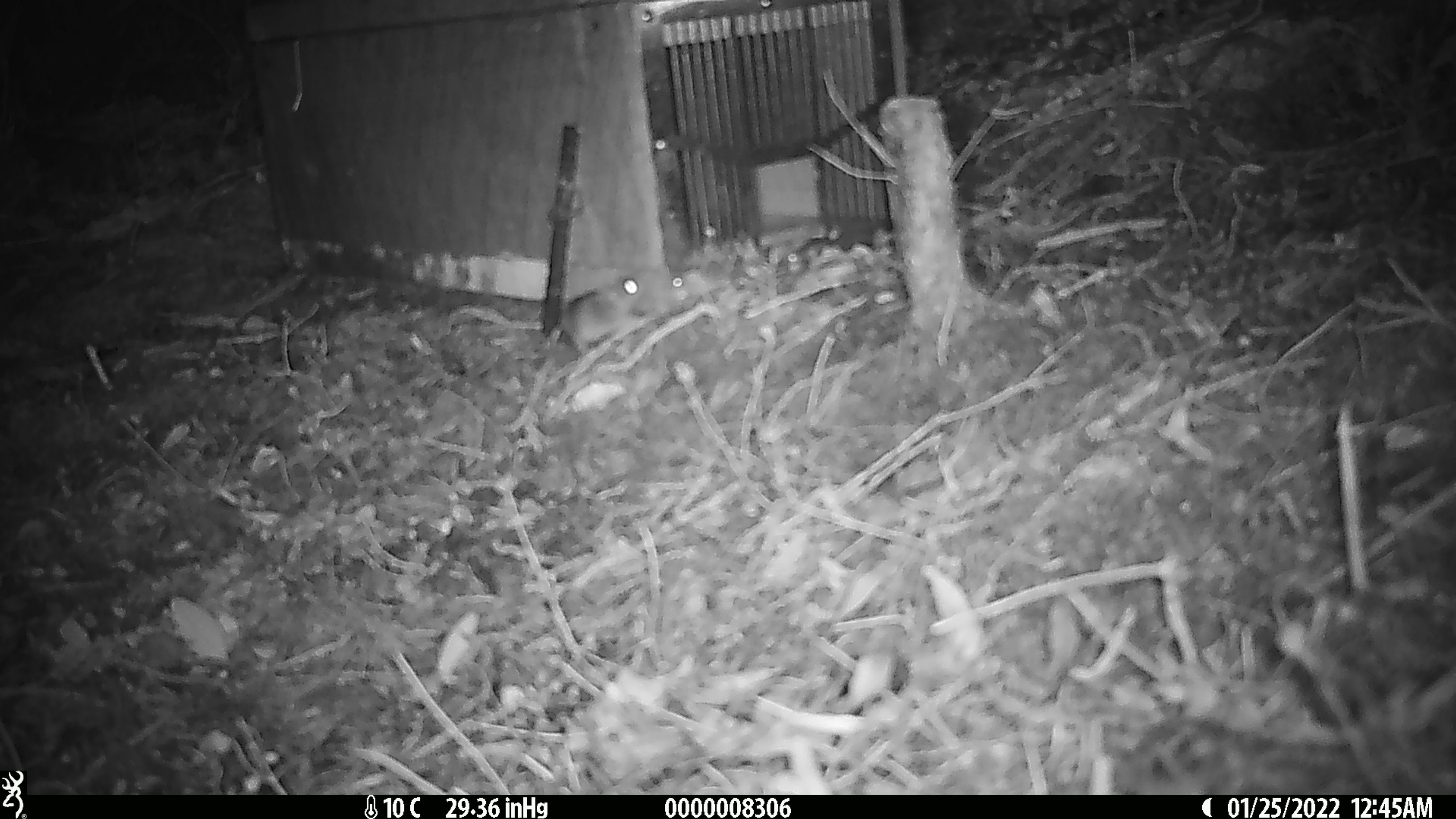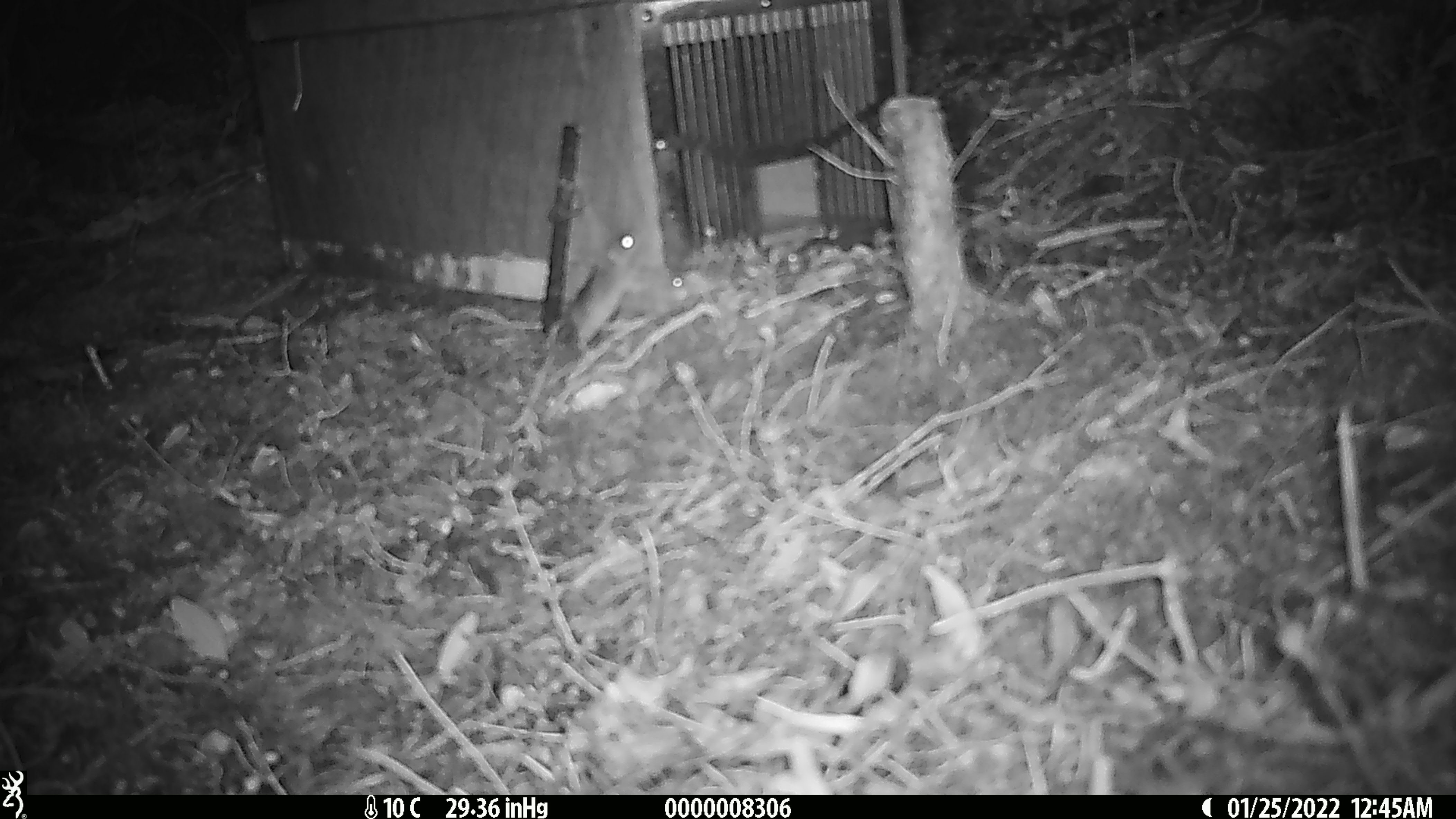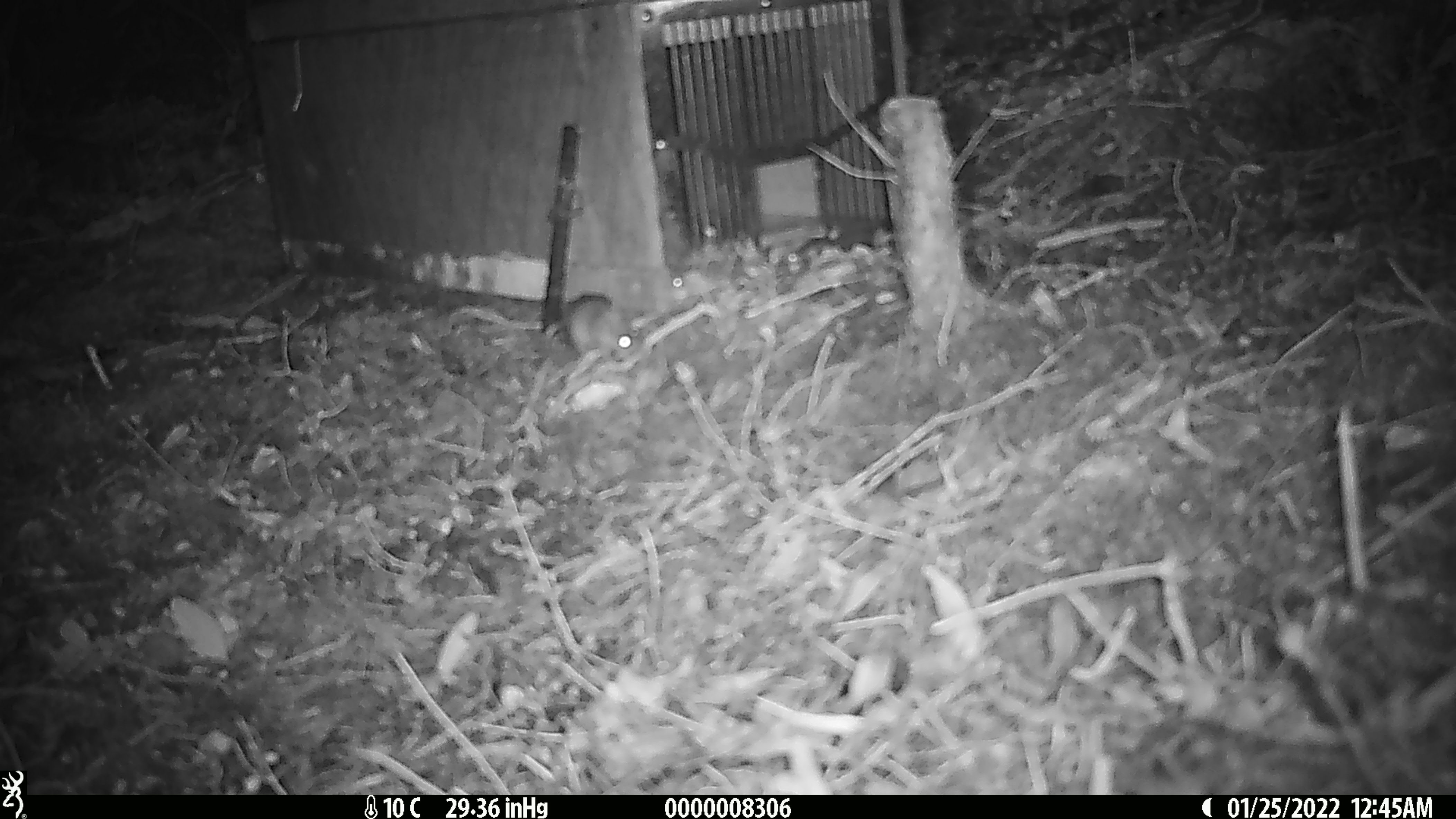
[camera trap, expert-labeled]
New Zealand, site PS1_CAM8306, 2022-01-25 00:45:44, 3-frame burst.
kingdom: Animalia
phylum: Chordata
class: Mammalia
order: Rodentia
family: Muridae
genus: Mus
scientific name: Mus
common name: mouse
Mouse (Mus).